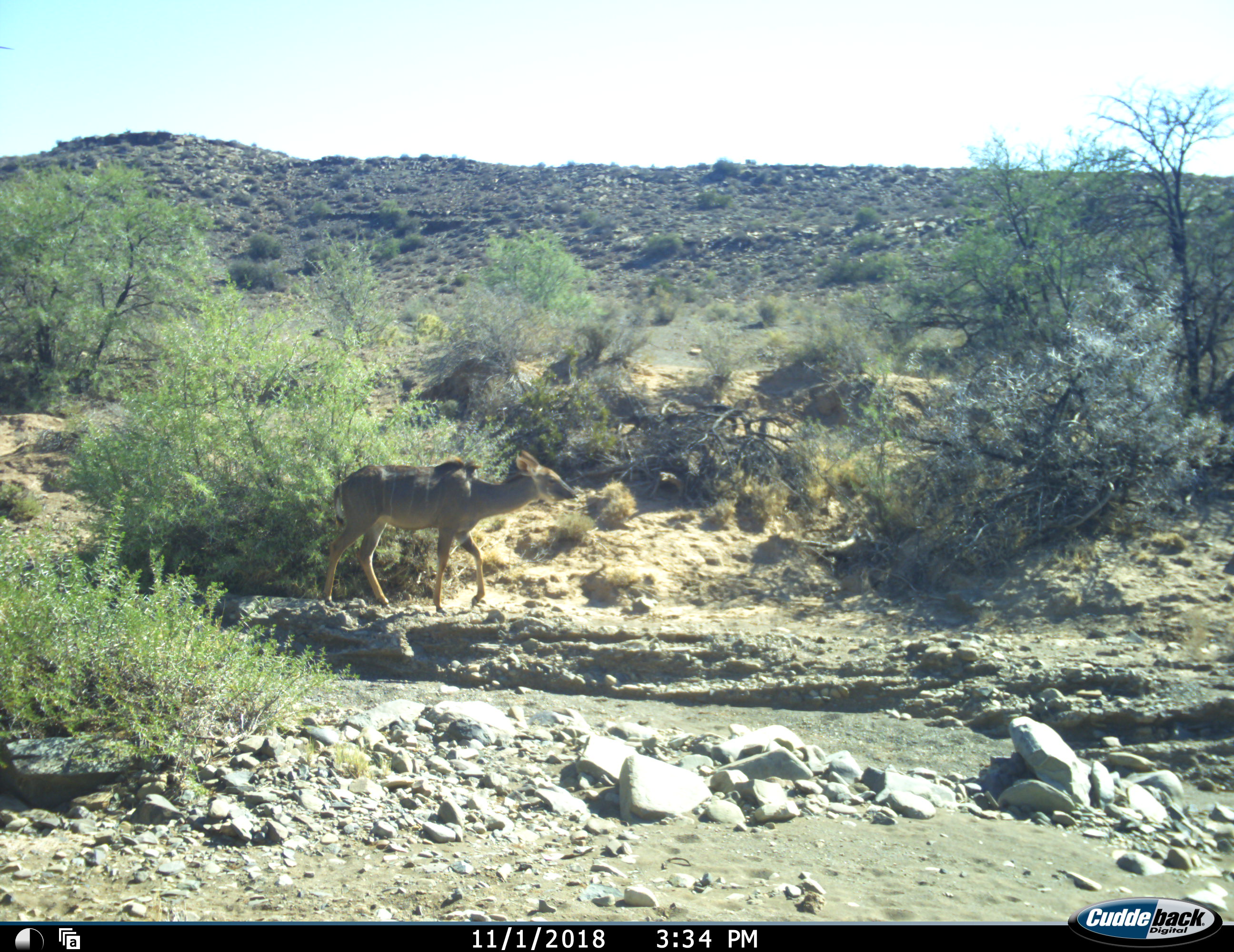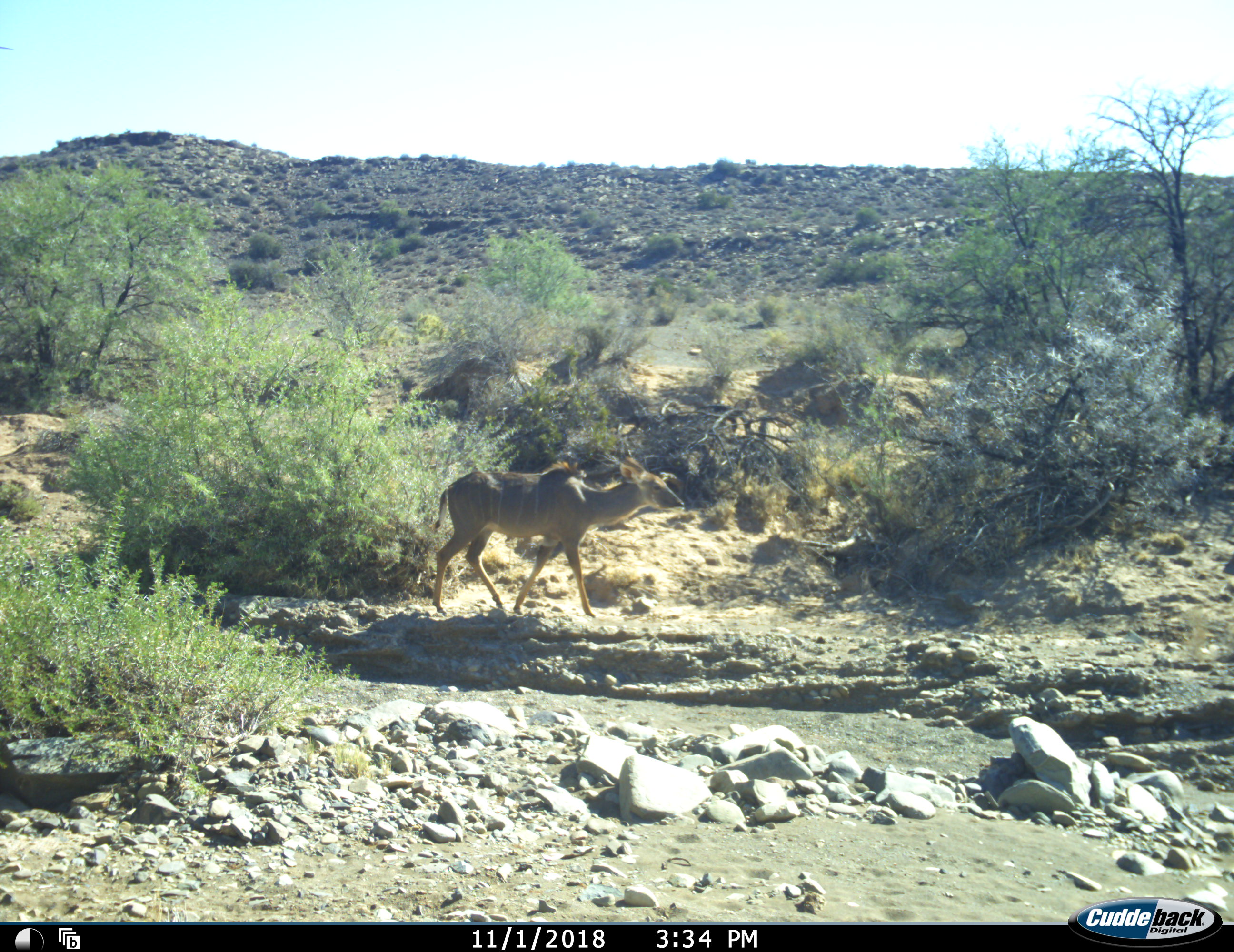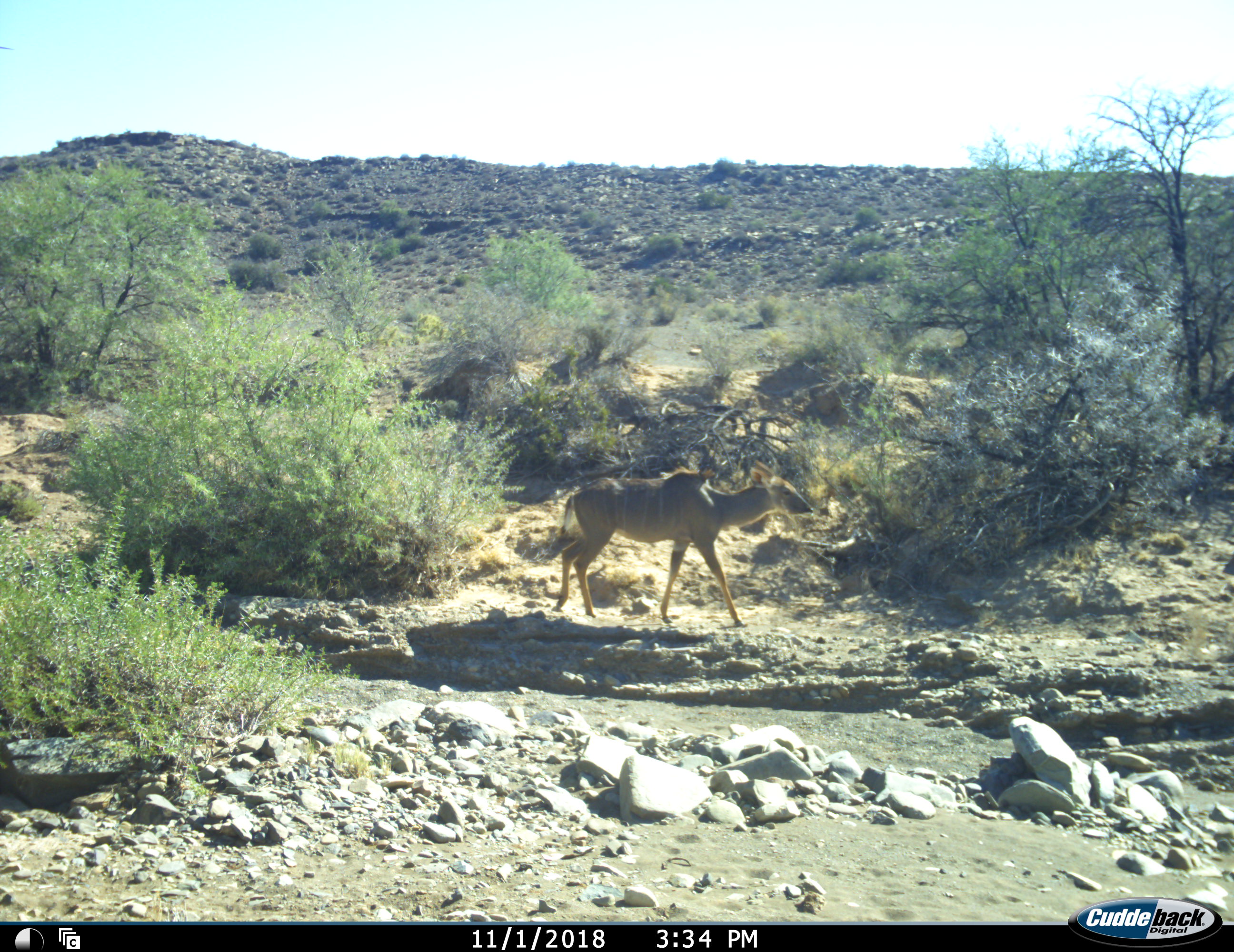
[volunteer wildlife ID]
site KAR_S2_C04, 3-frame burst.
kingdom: Animalia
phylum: Chordata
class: Mammalia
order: Artiodactyla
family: Bovidae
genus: Tragelaphus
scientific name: Tragelaphus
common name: kudu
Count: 1.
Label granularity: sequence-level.